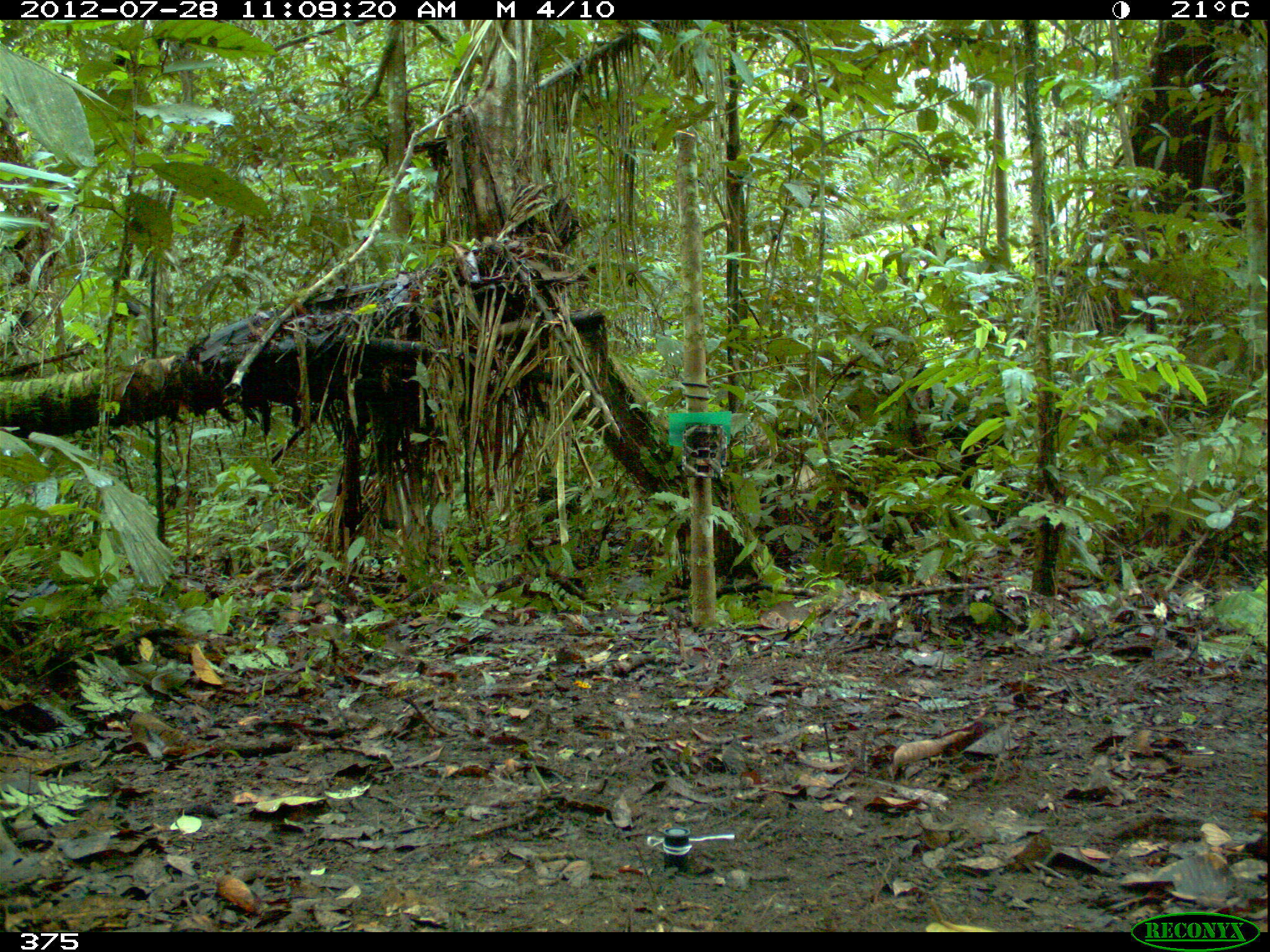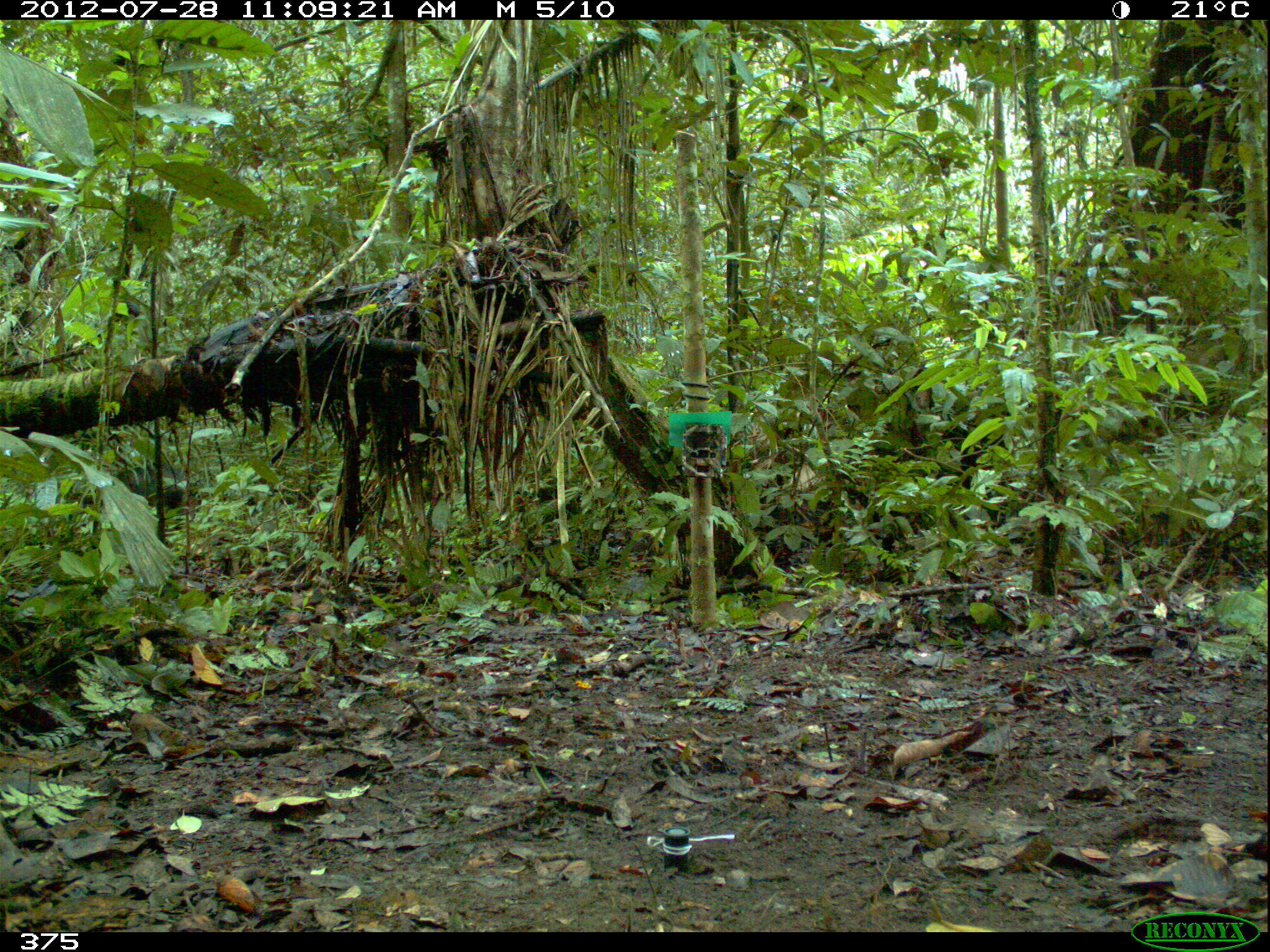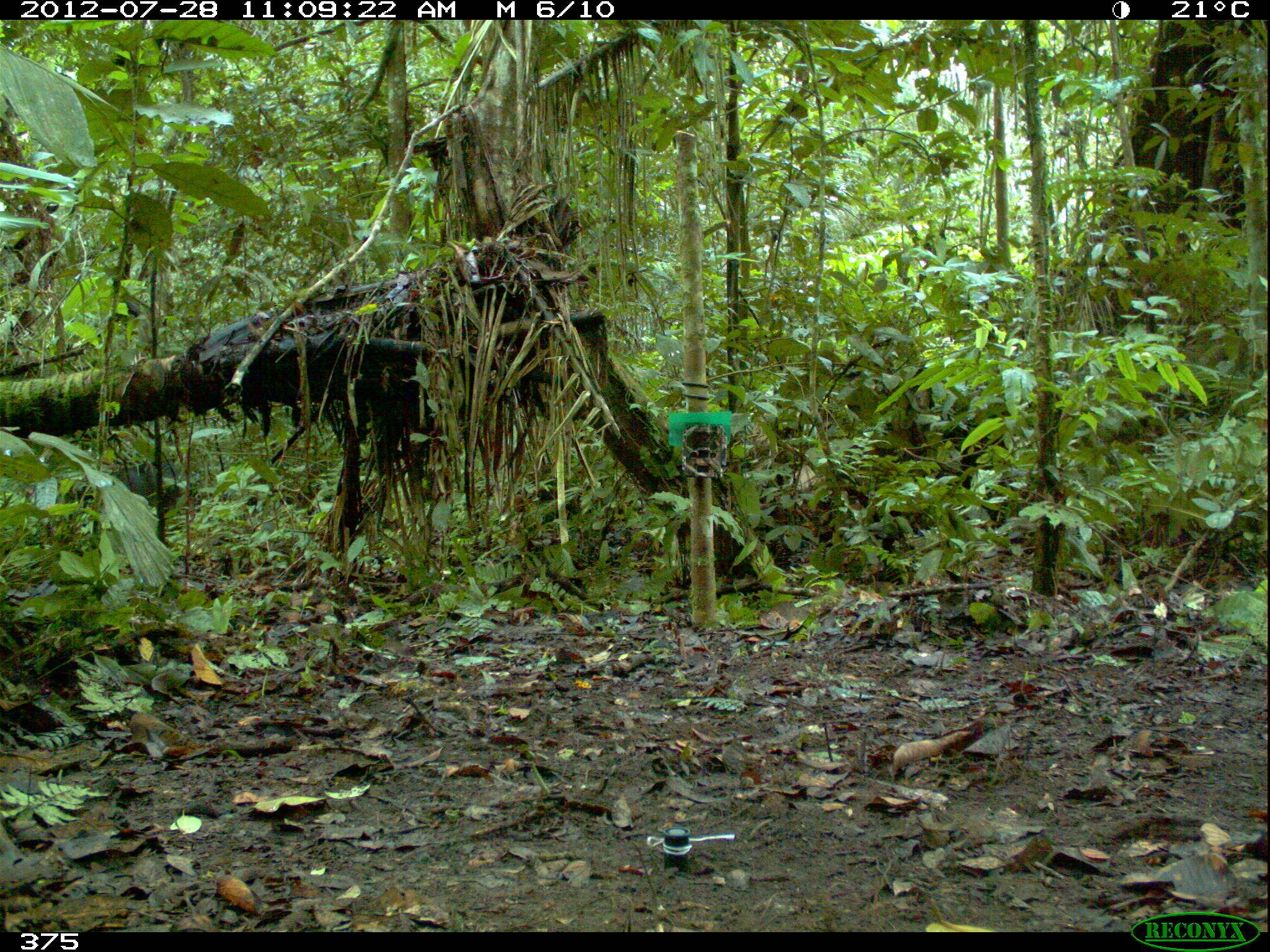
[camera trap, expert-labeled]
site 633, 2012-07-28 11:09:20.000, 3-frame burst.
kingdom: Animalia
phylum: Chordata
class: Mammalia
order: Artiodactyla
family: Tayassuidae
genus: Tayassu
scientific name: Tayassu pecari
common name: white-lipped peccary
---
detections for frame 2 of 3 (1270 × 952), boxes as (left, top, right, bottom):
tayassu pecari: (70, 462, 201, 515)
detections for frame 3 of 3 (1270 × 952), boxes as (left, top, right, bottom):
tayassu pecari: (66, 458, 200, 514)